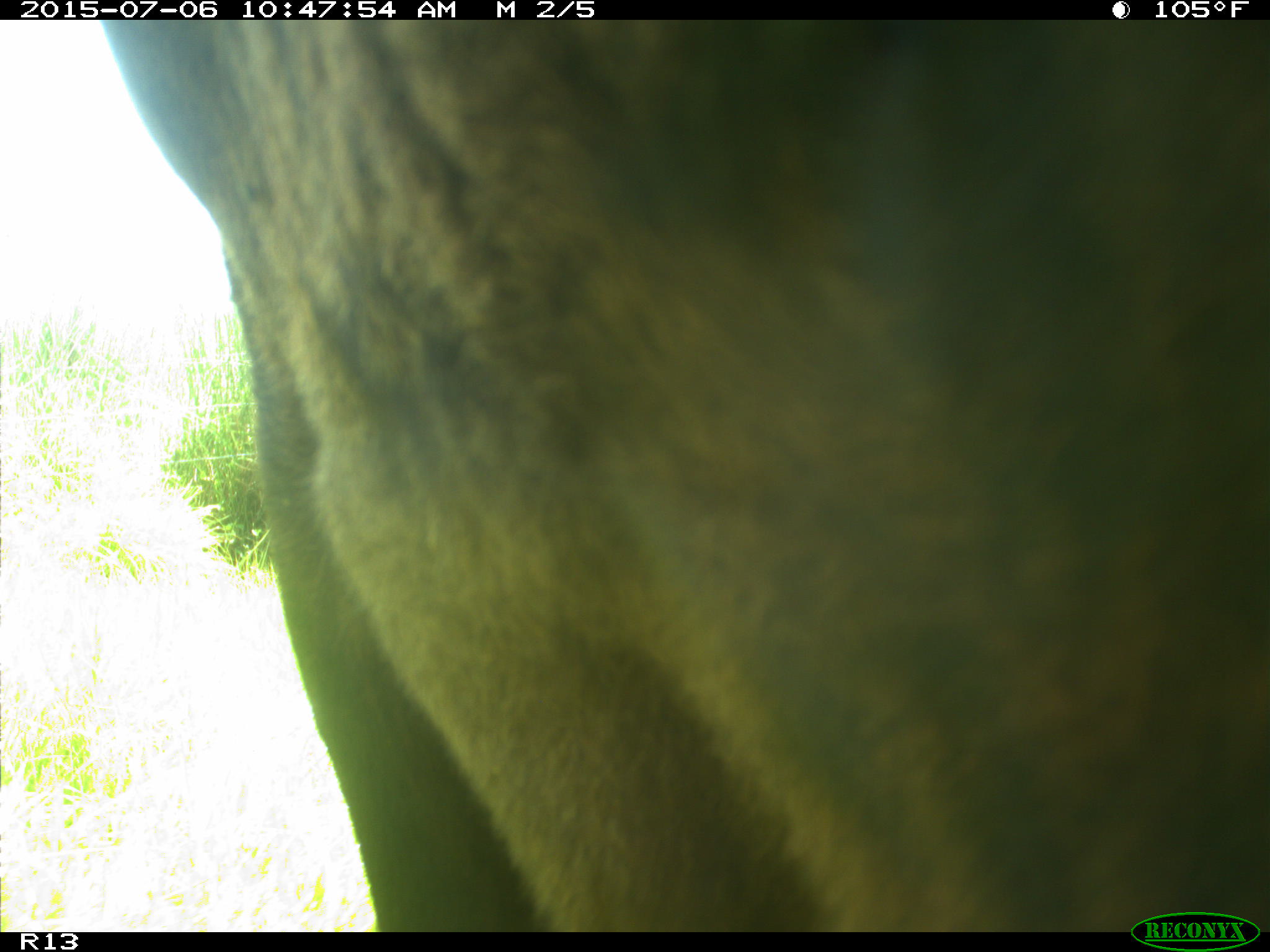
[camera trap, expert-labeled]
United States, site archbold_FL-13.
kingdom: Animalia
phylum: Chordata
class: Mammalia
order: Artiodactyla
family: Bovidae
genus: Bos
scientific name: Bos taurus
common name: domestic cow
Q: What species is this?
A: Bos taurus (domestic cow).